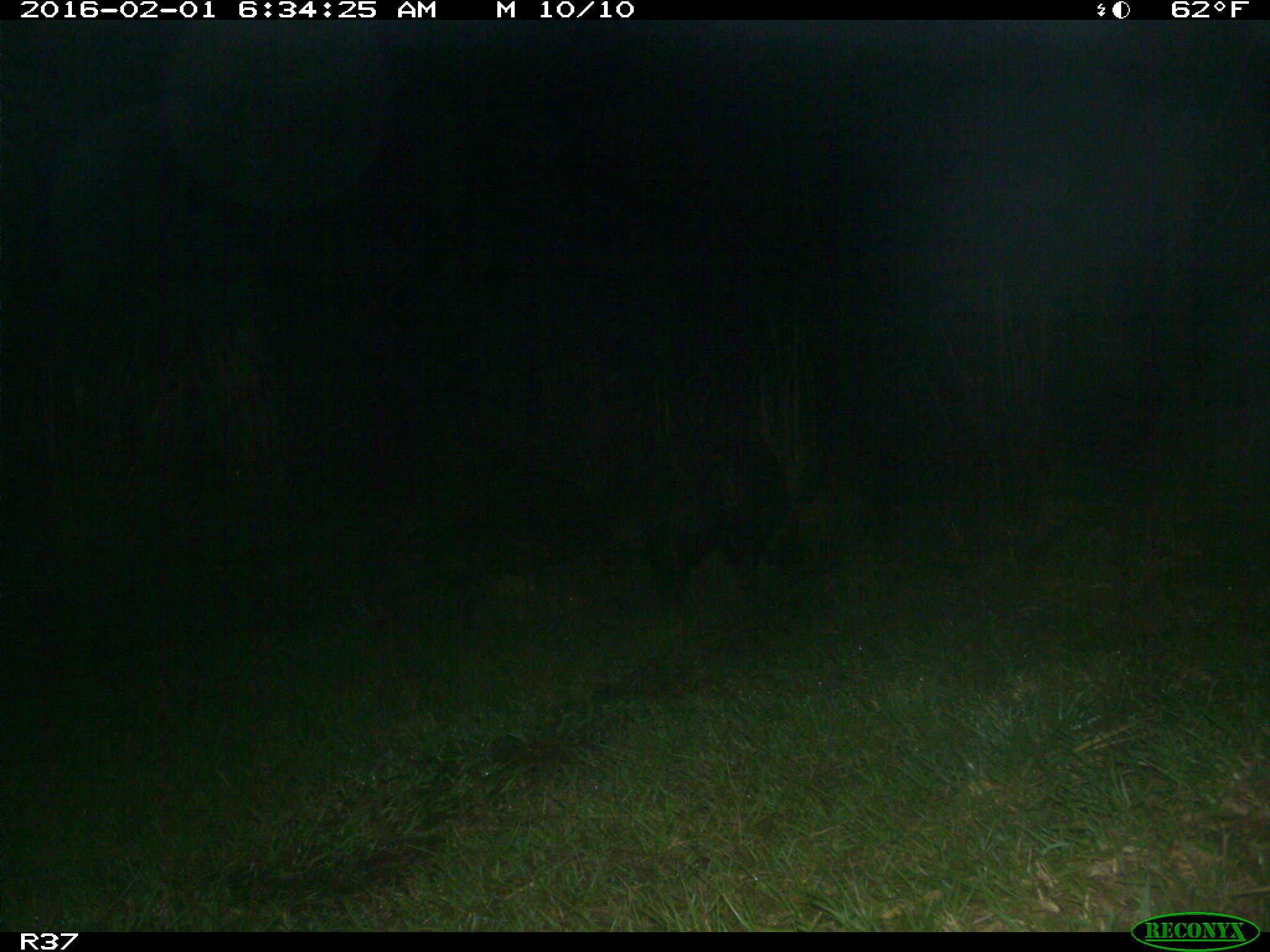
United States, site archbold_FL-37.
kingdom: Animalia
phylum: Chordata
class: Mammalia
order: Artiodactyla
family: Suidae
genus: Sus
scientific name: Sus scrofa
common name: wild boar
Sus scrofa (wild boar).